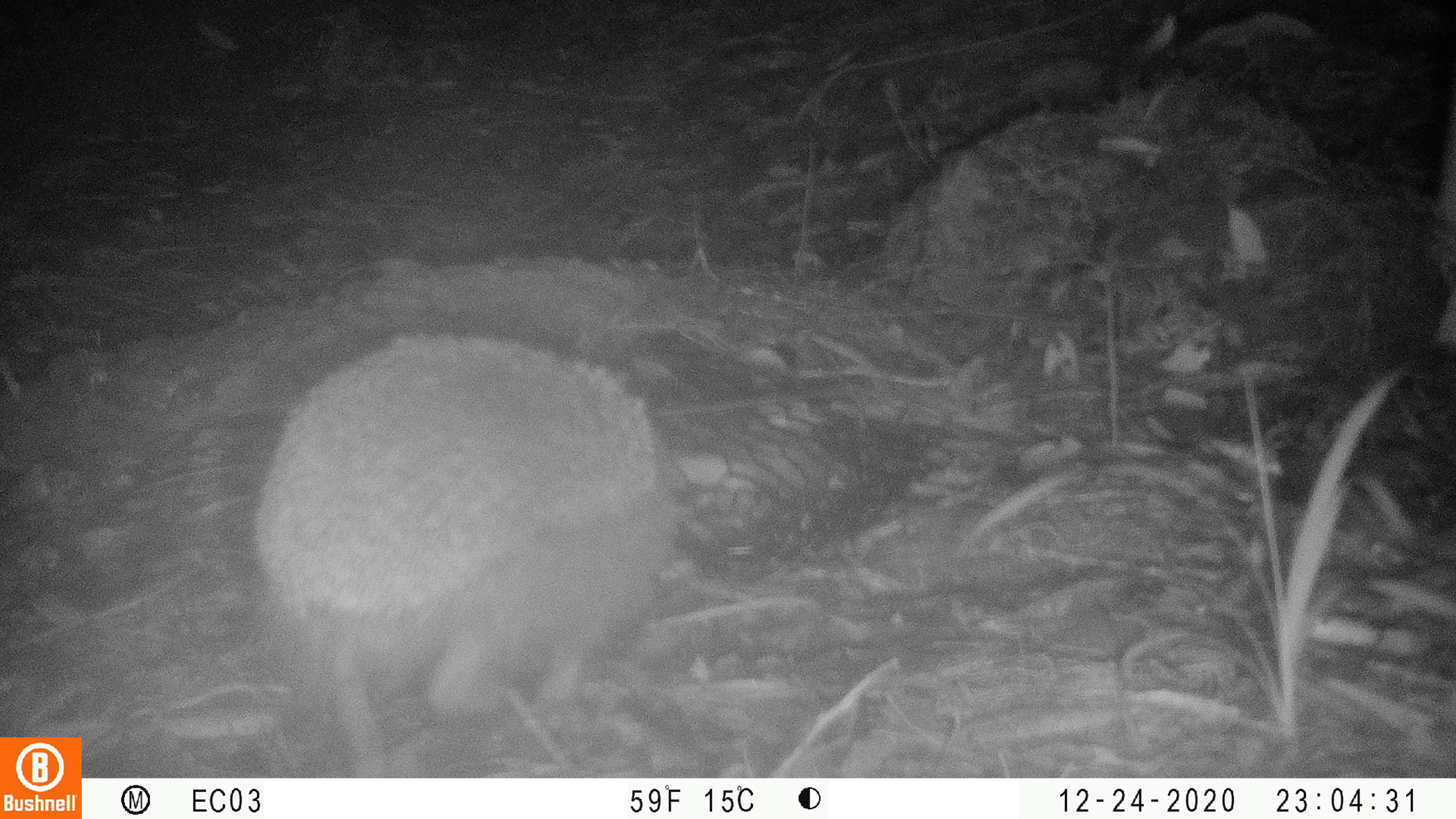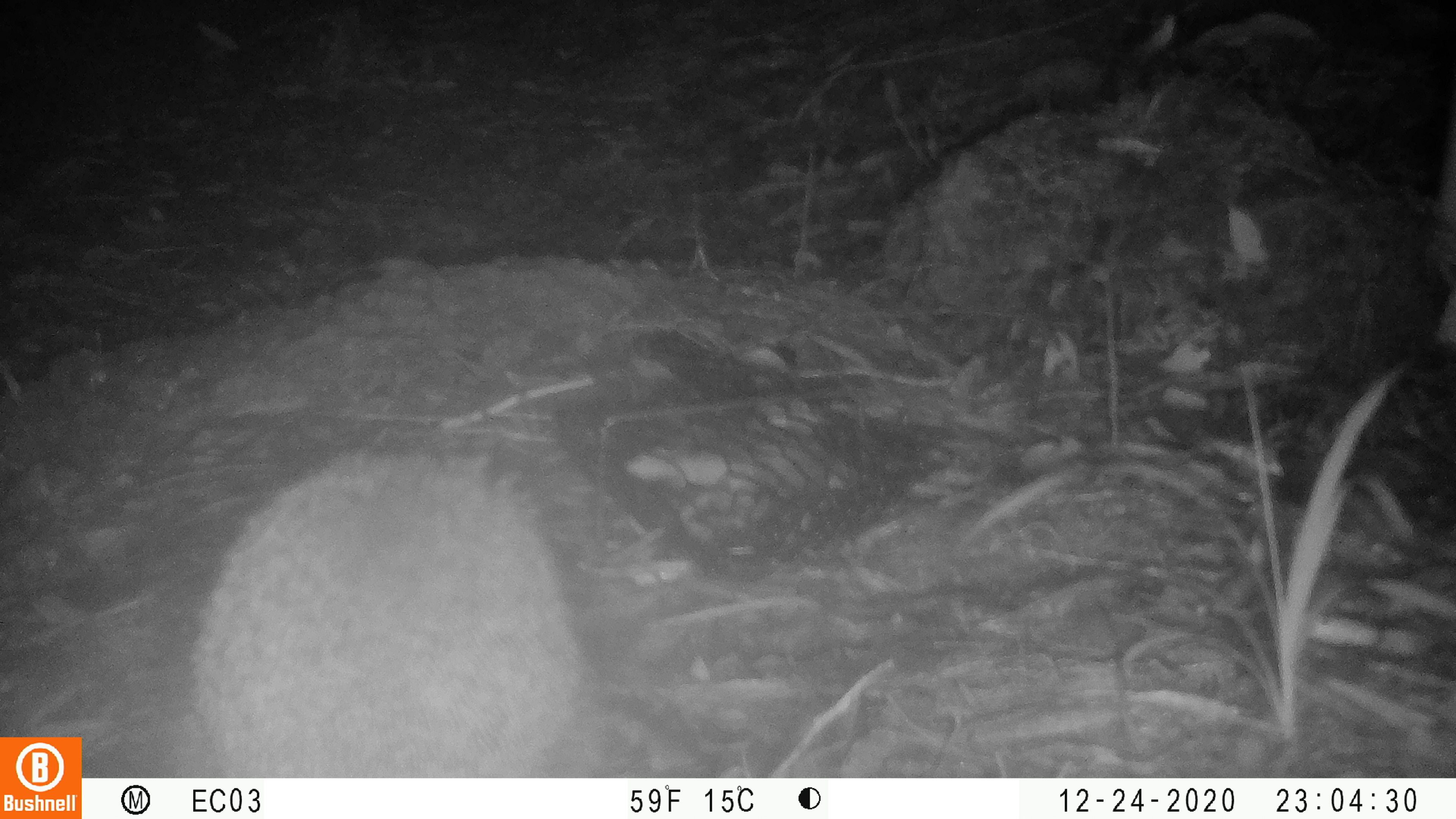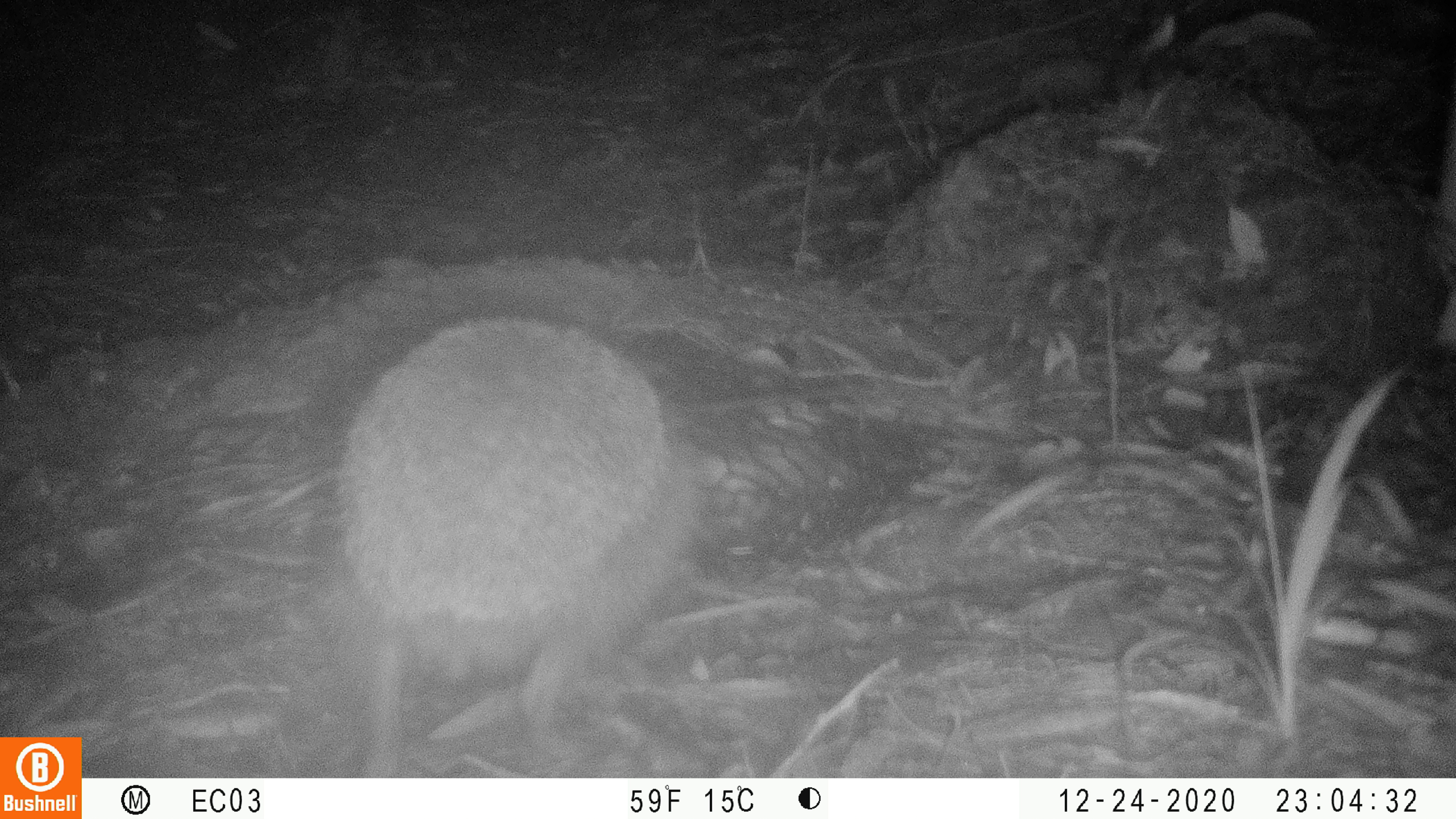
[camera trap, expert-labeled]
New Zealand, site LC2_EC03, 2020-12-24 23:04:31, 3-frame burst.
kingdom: Animalia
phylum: Chordata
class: Mammalia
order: Eulipotyphla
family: Erinaceidae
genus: Erinaceus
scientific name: Erinaceus europaeus europaeus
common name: european hedgehog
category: hedgehog